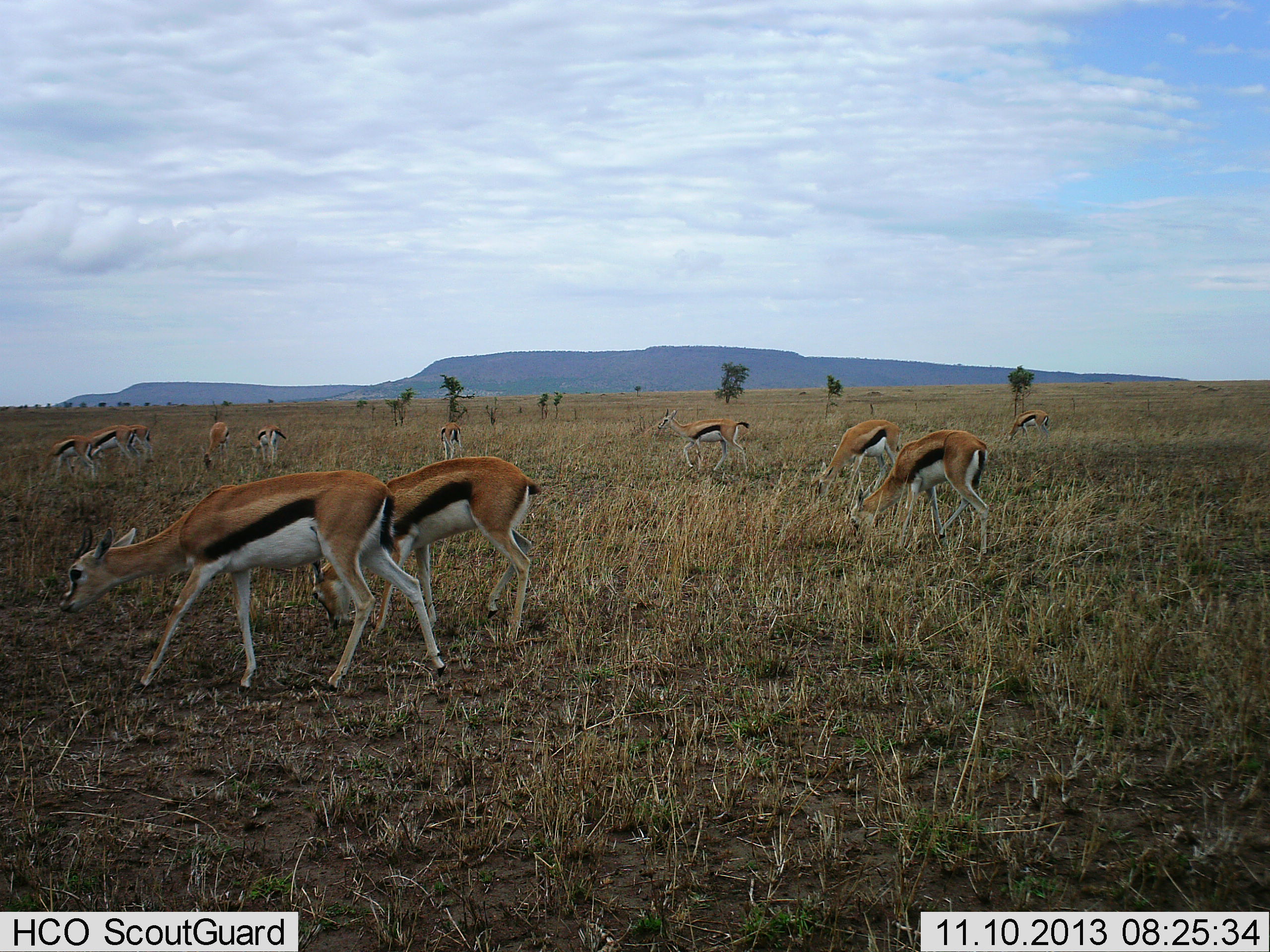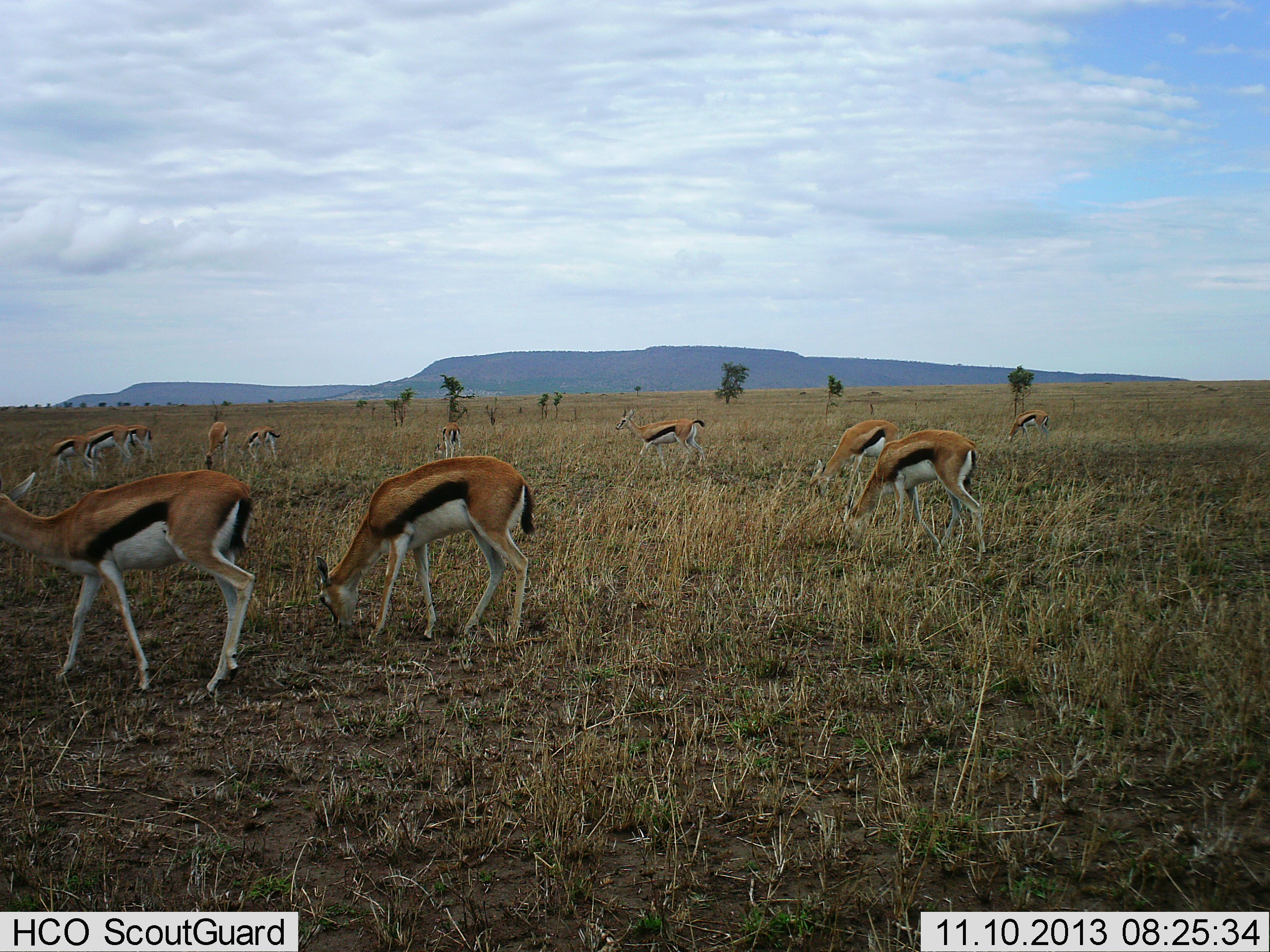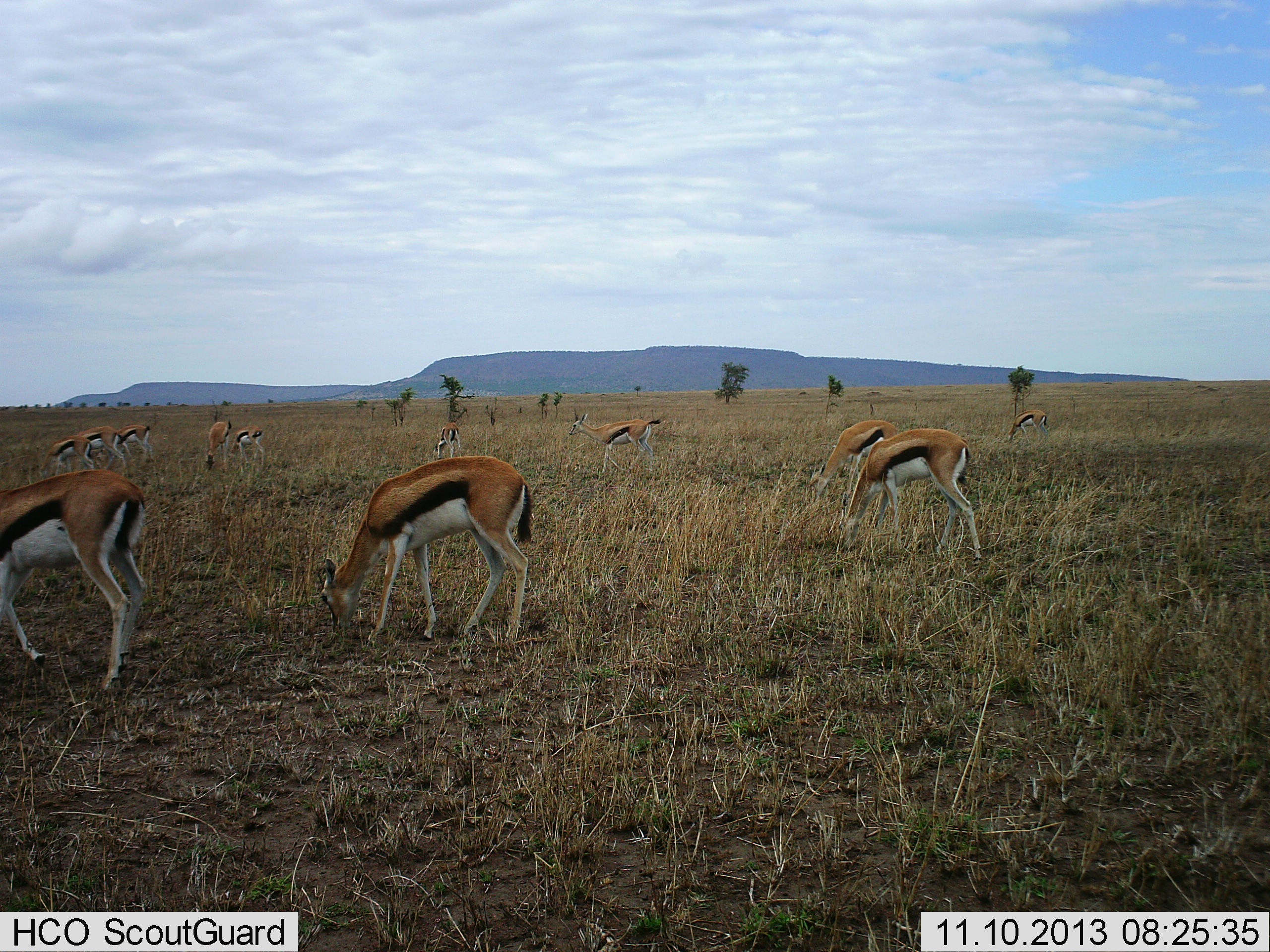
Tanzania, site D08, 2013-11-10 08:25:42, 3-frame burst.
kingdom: Animalia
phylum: Chordata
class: Mammalia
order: Artiodactyla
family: Bovidae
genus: Eudorcas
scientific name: Eudorcas thomsonii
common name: thomson's gazelle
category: gazellethomsons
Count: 11-50.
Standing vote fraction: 30%.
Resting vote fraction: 0%.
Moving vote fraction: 30%.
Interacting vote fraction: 0%.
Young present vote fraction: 0%.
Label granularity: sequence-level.